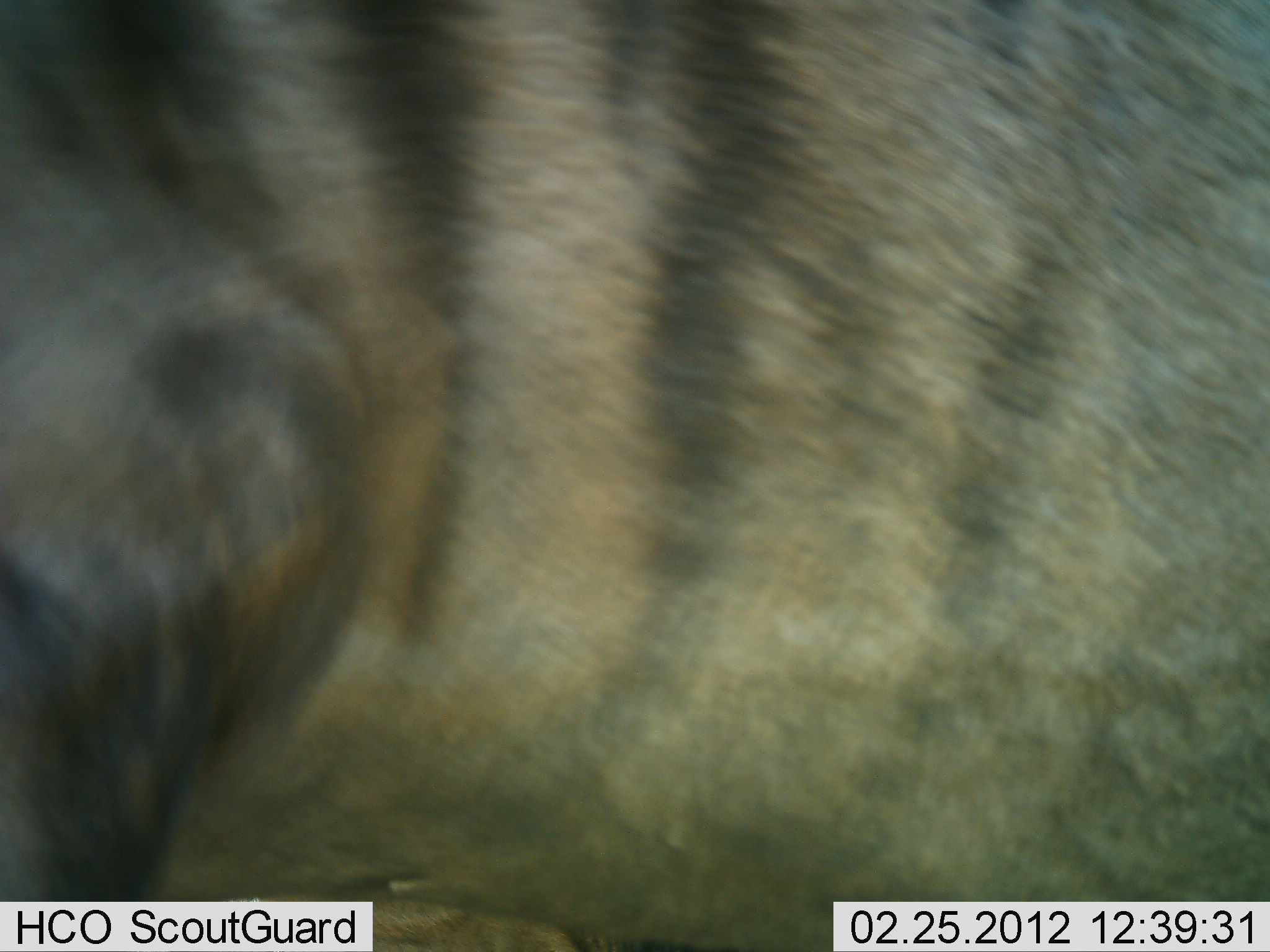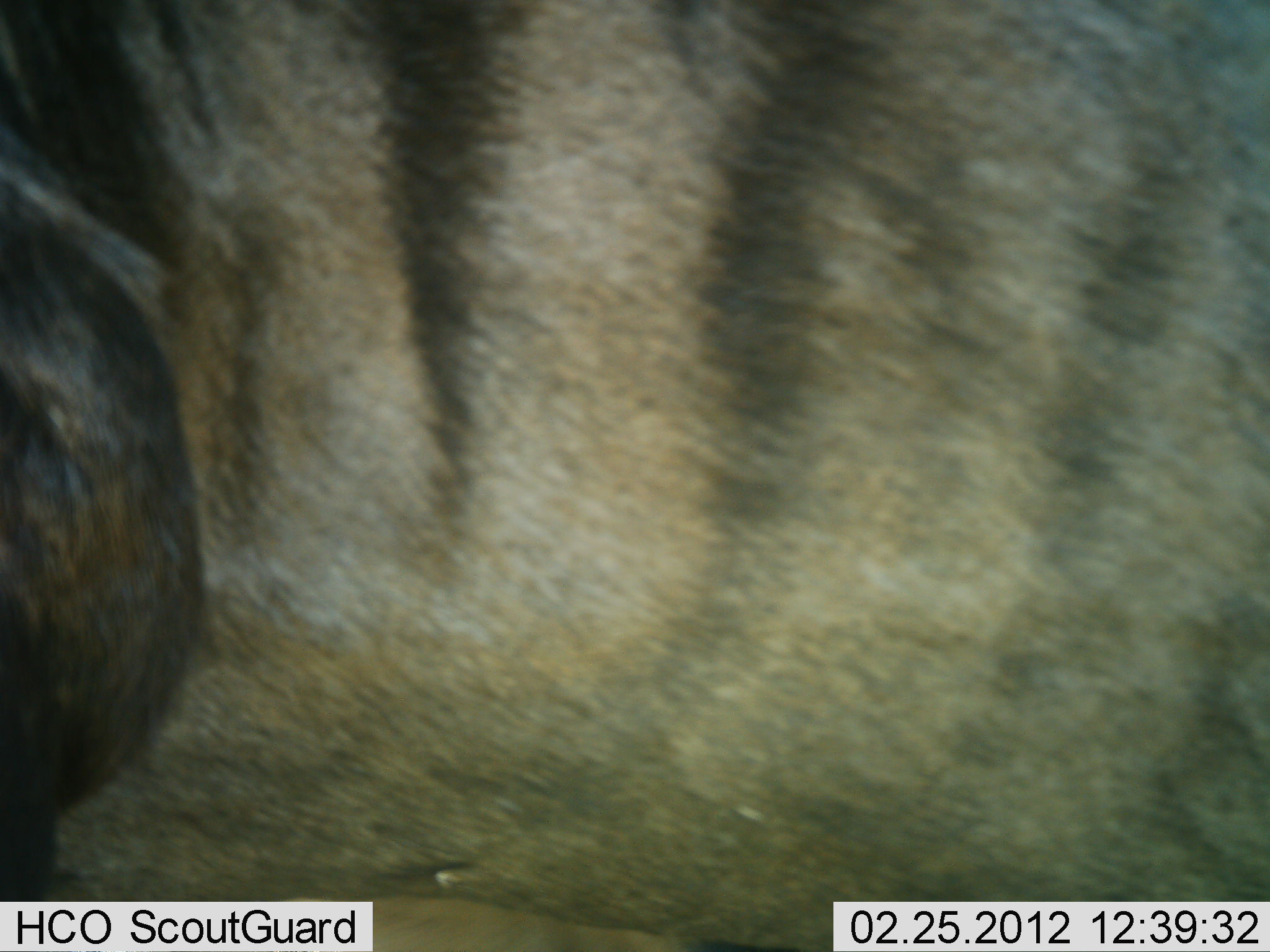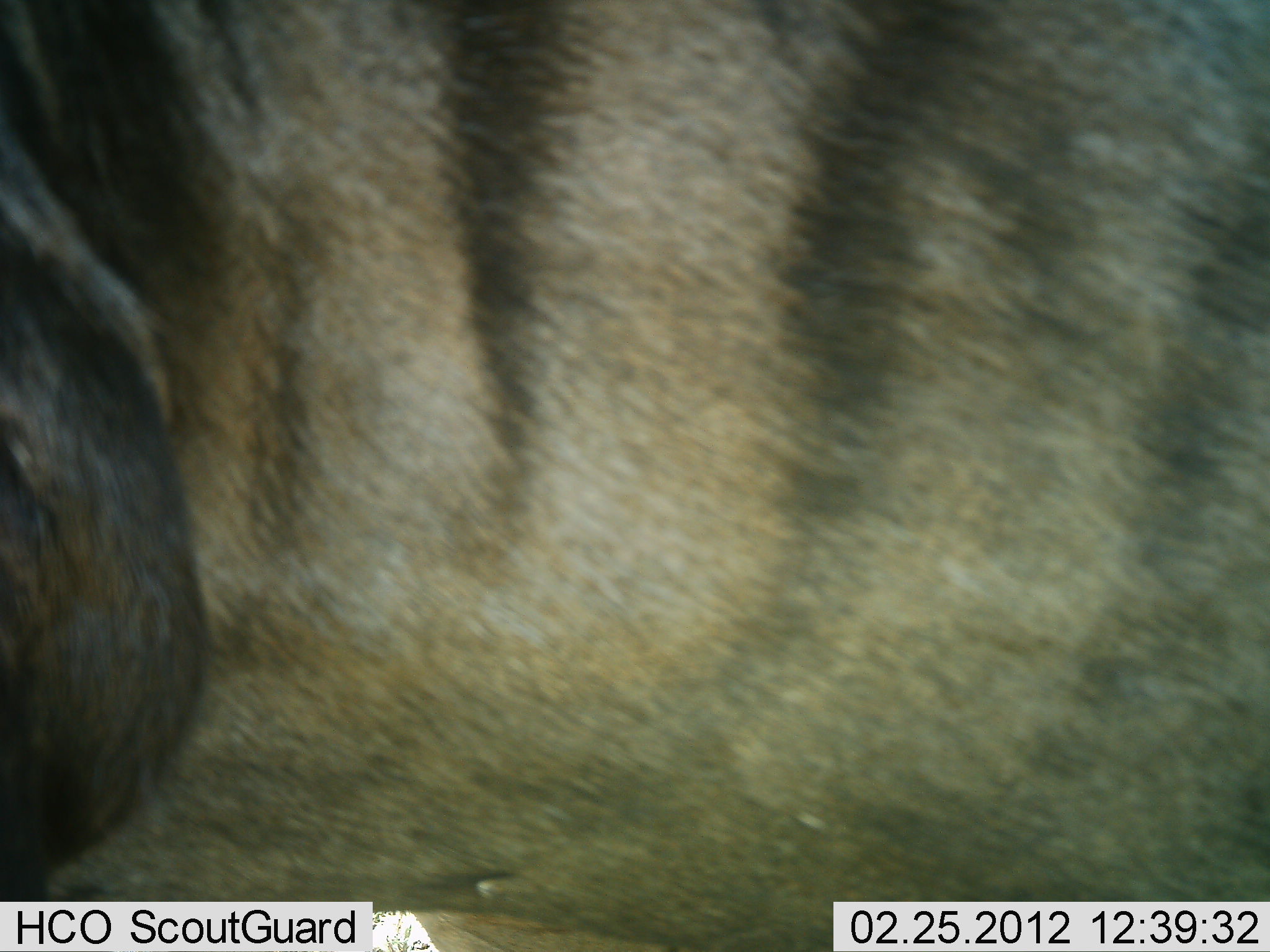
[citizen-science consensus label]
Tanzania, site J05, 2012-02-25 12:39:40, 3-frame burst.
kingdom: Animalia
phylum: Chordata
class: Mammalia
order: Artiodactyla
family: Bovidae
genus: Connochaetes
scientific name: Connochaetes taurinus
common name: blue wildebeest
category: wildebeest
Wildebeest (blue wildebeest) (Connochaetes taurinus), count 1. Behavior (volunteer vote fractions): standing 55%, resting 0%, moving 45%, interacting 0%. Young present (vote fraction): 0%. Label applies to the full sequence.